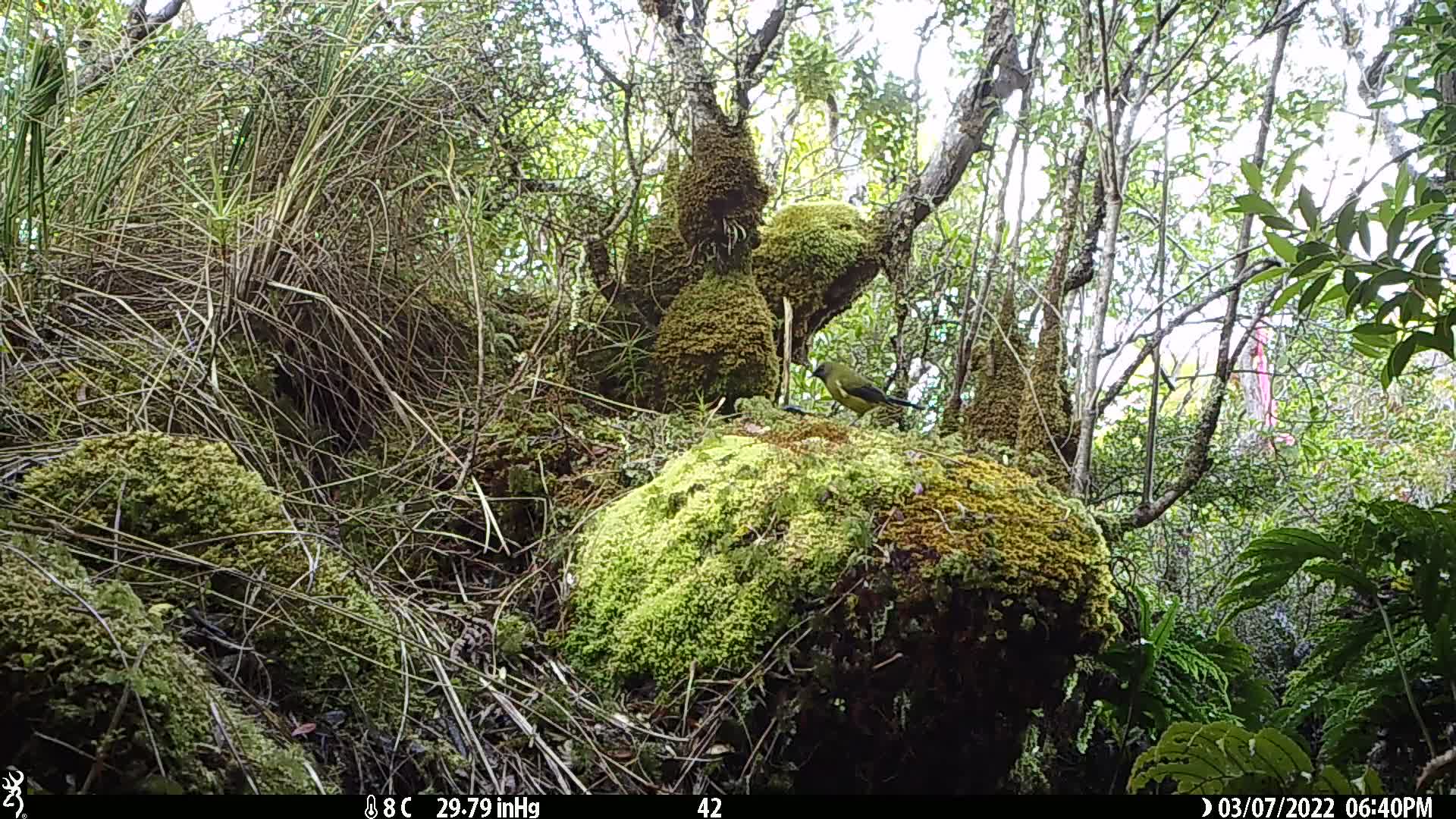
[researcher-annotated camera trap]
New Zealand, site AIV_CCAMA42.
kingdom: Animalia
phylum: Chordata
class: Aves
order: Passeriformes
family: Meliphagidae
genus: Anthornis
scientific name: Anthornis melanura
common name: new zealand bellbird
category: bellbird